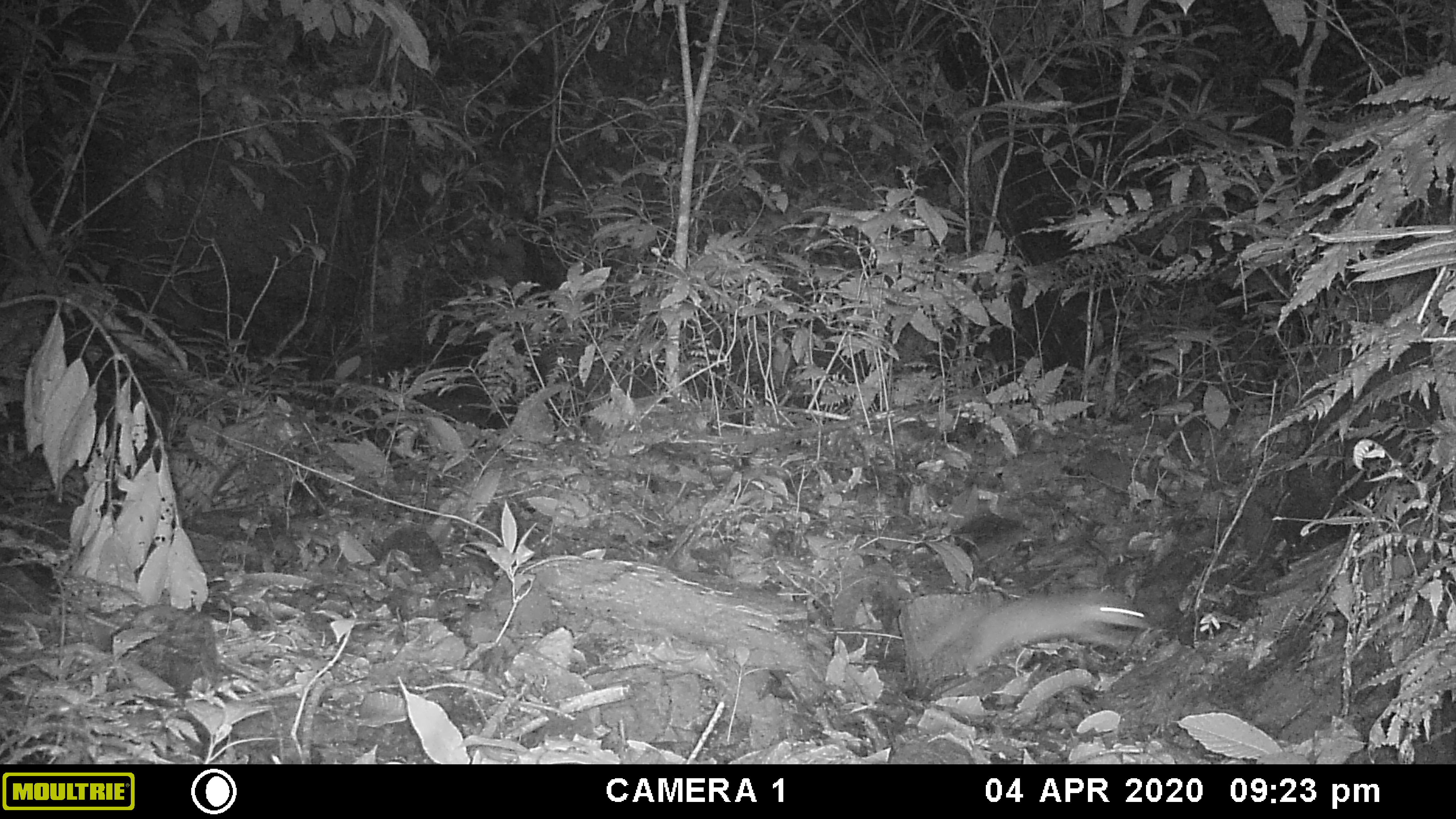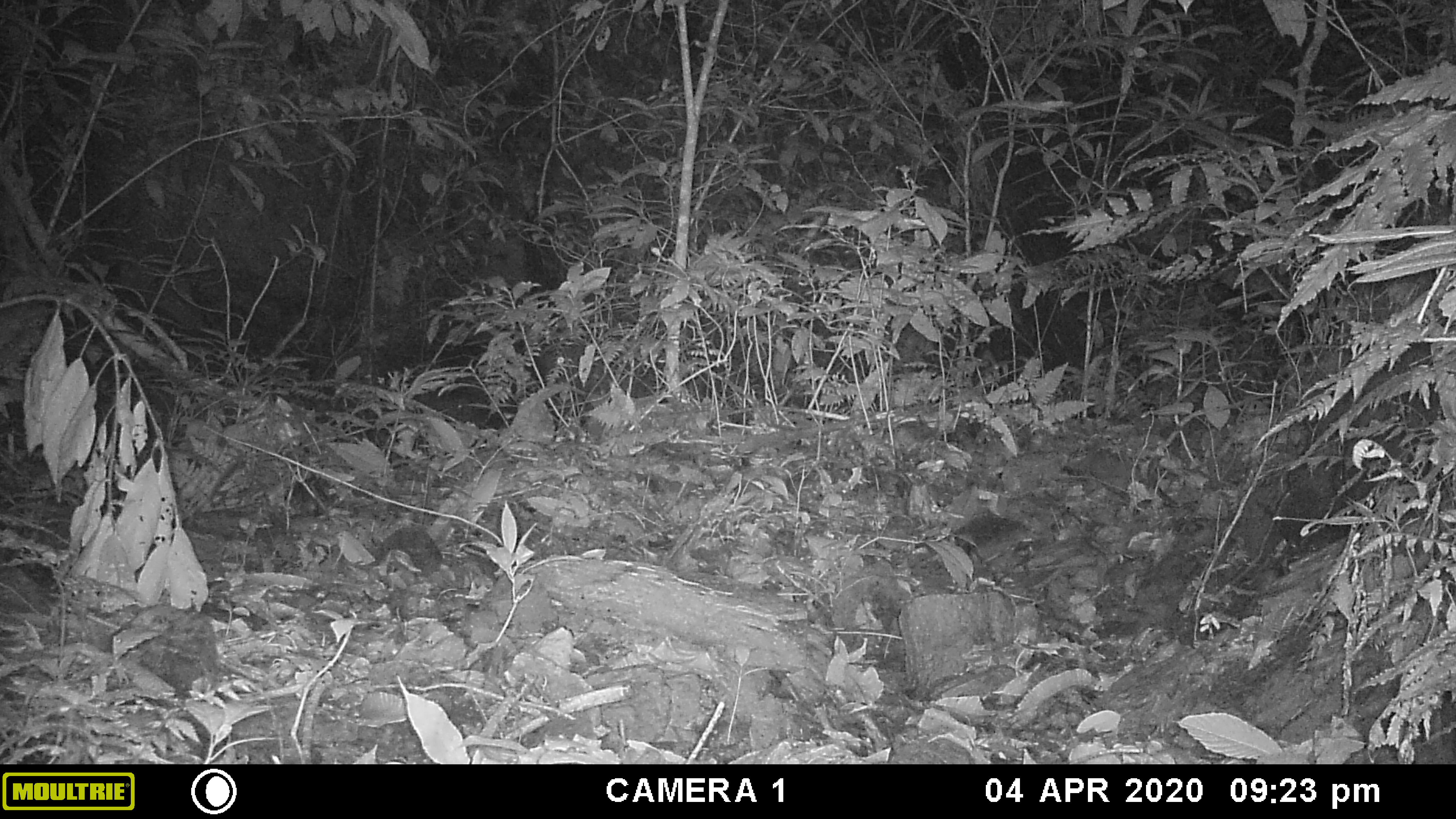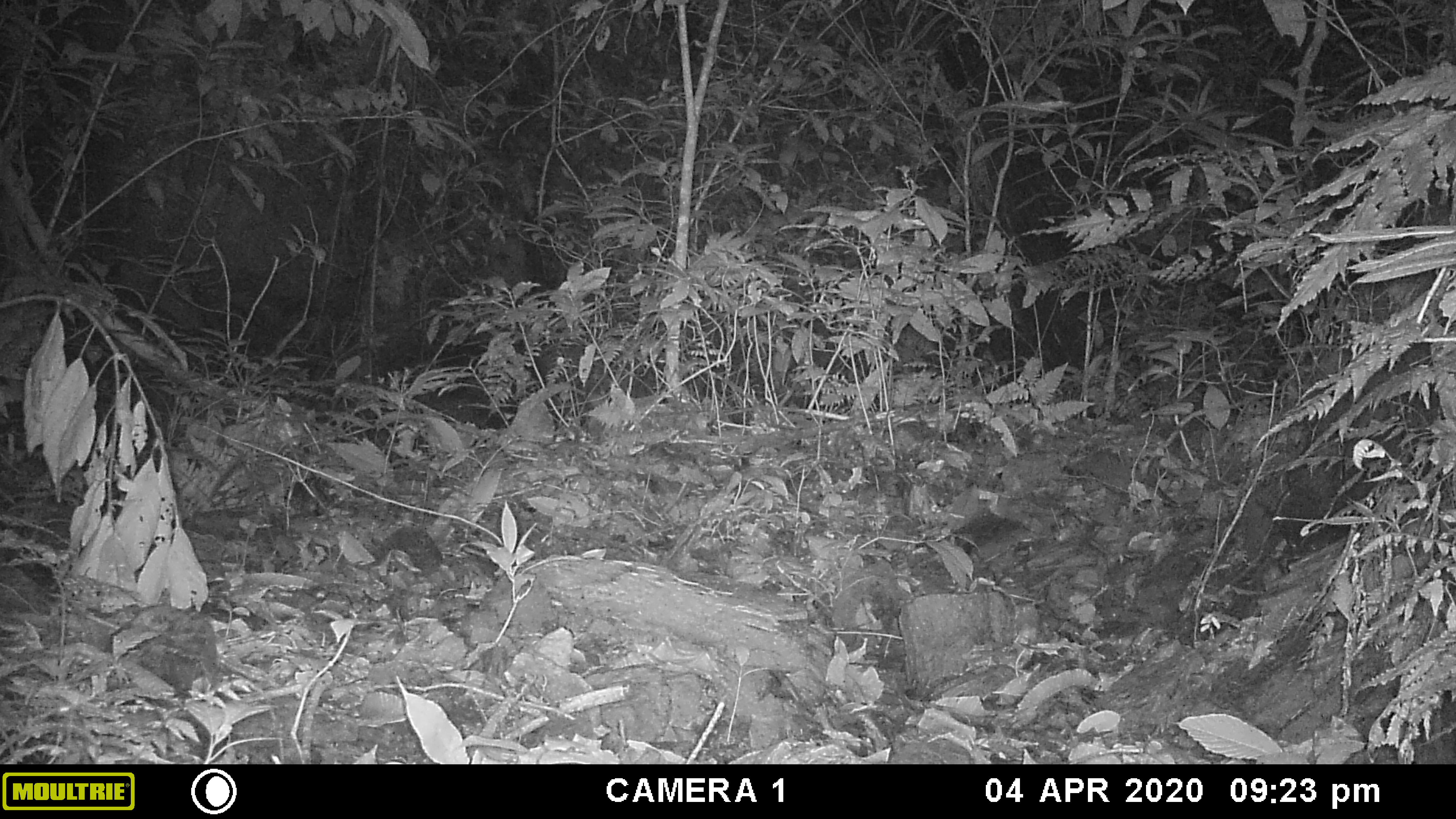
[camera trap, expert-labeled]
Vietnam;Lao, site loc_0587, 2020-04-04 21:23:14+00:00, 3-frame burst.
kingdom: Animalia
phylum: Chordata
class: Mammalia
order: Rodentia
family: Muridae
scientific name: Muridae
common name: old-world mice and rats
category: unidentified murid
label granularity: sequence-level